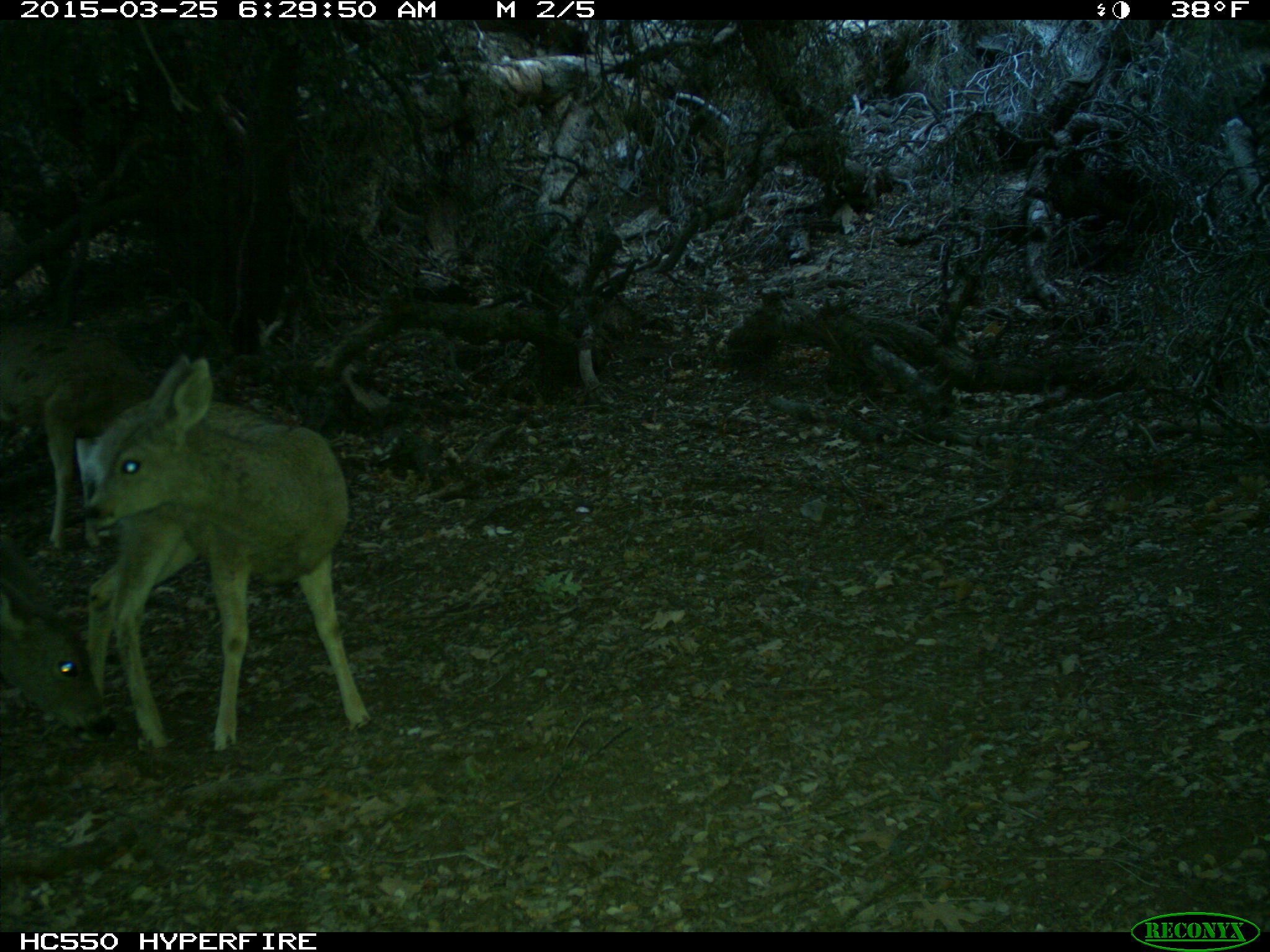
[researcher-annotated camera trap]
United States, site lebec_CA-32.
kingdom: Animalia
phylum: Chordata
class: Mammalia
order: Artiodactyla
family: Cervidae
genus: Odocoileus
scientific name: Odocoileus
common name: deer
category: unidentified deer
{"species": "unidentified deer (deer) (Odocoileus)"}